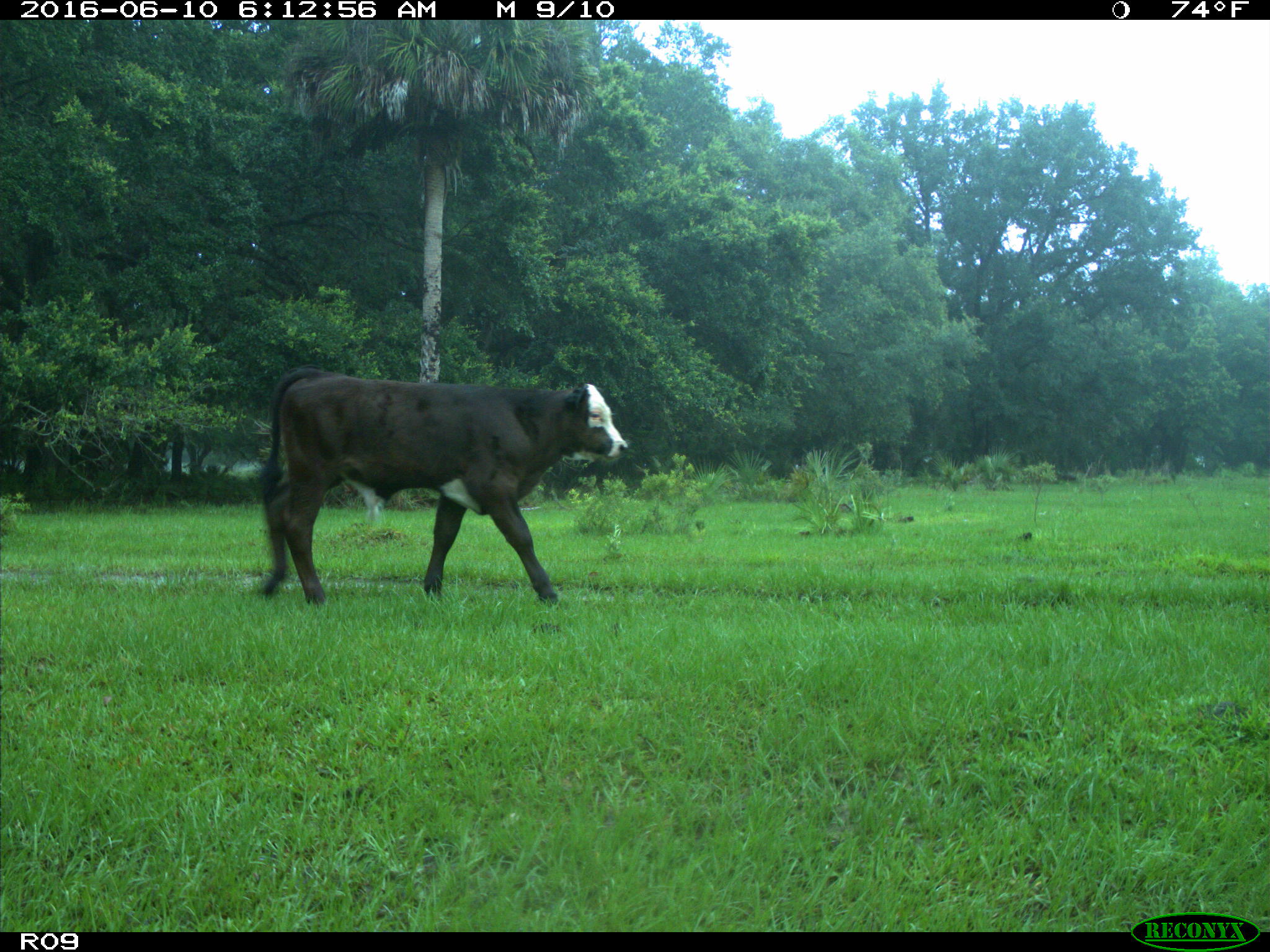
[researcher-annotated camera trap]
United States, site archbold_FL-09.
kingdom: Animalia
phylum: Chordata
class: Mammalia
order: Artiodactyla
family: Bovidae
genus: Bos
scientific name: Bos taurus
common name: domestic cow